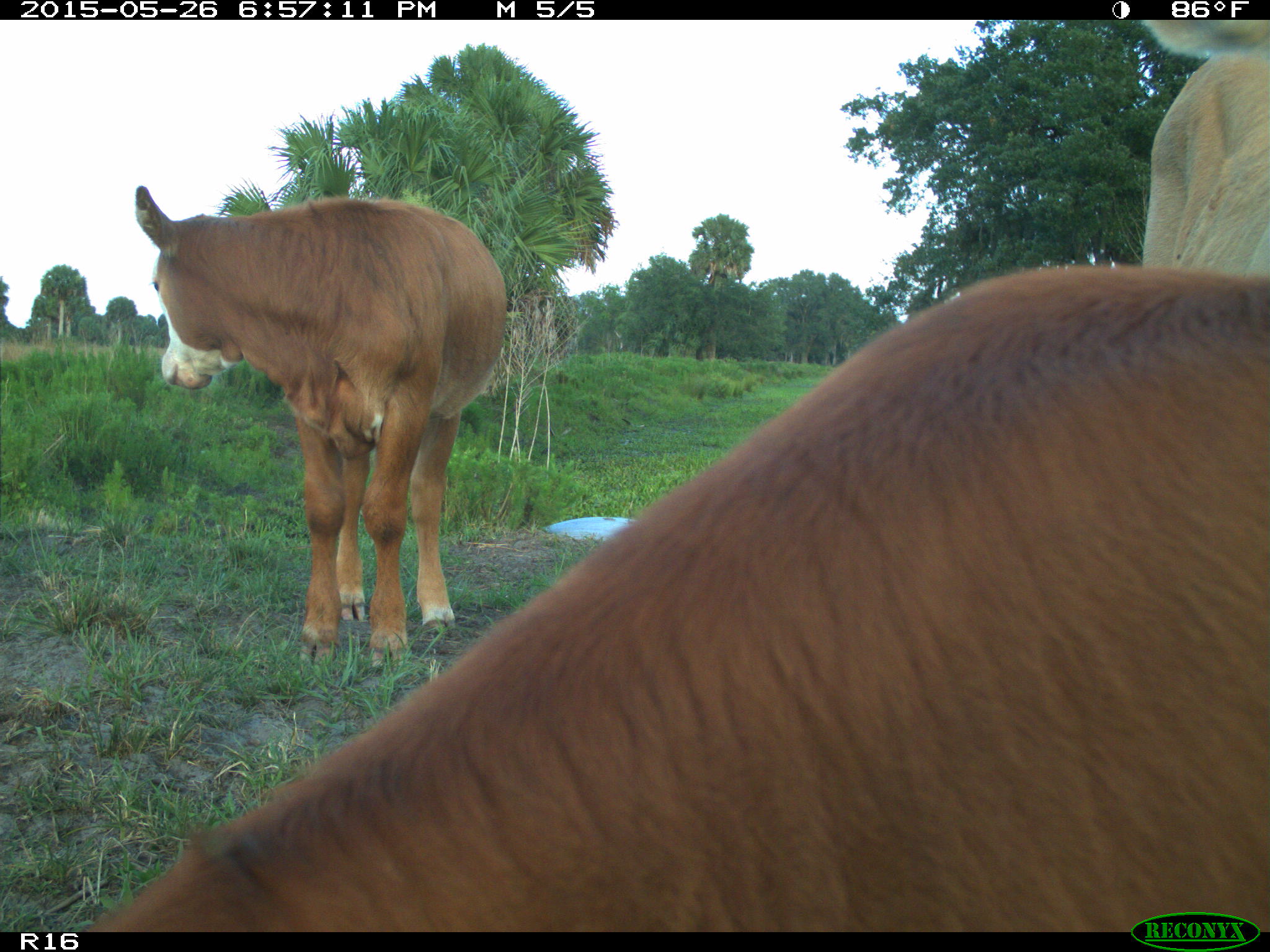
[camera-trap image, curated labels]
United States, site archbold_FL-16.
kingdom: Animalia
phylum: Chordata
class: Mammalia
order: Artiodactyla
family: Bovidae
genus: Bos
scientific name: Bos taurus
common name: domestic cow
Bos taurus (domestic cow).